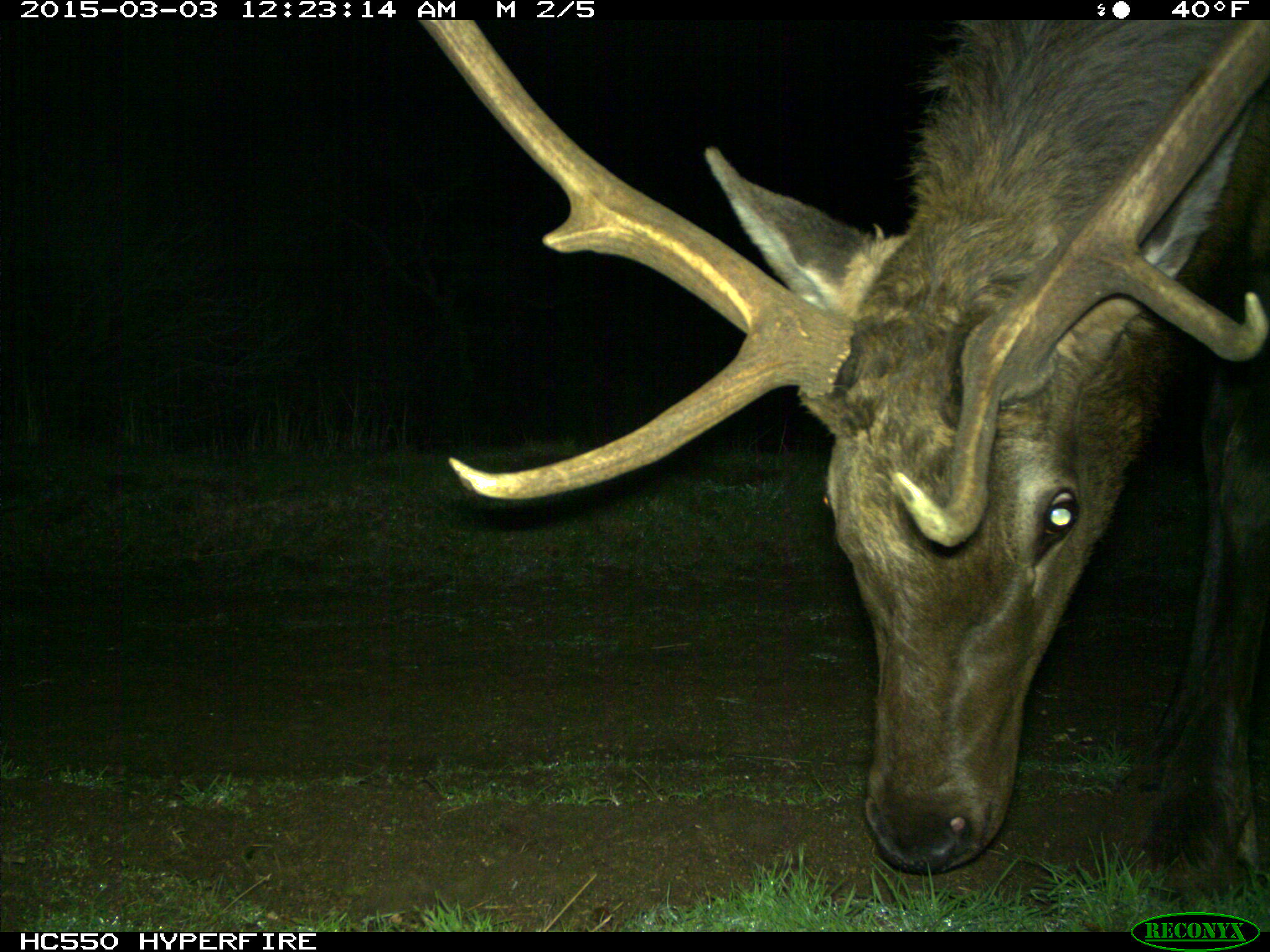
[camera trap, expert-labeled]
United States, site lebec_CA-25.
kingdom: Animalia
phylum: Chordata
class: Mammalia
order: Artiodactyla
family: Cervidae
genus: Cervus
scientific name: Cervus canadensis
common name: elk